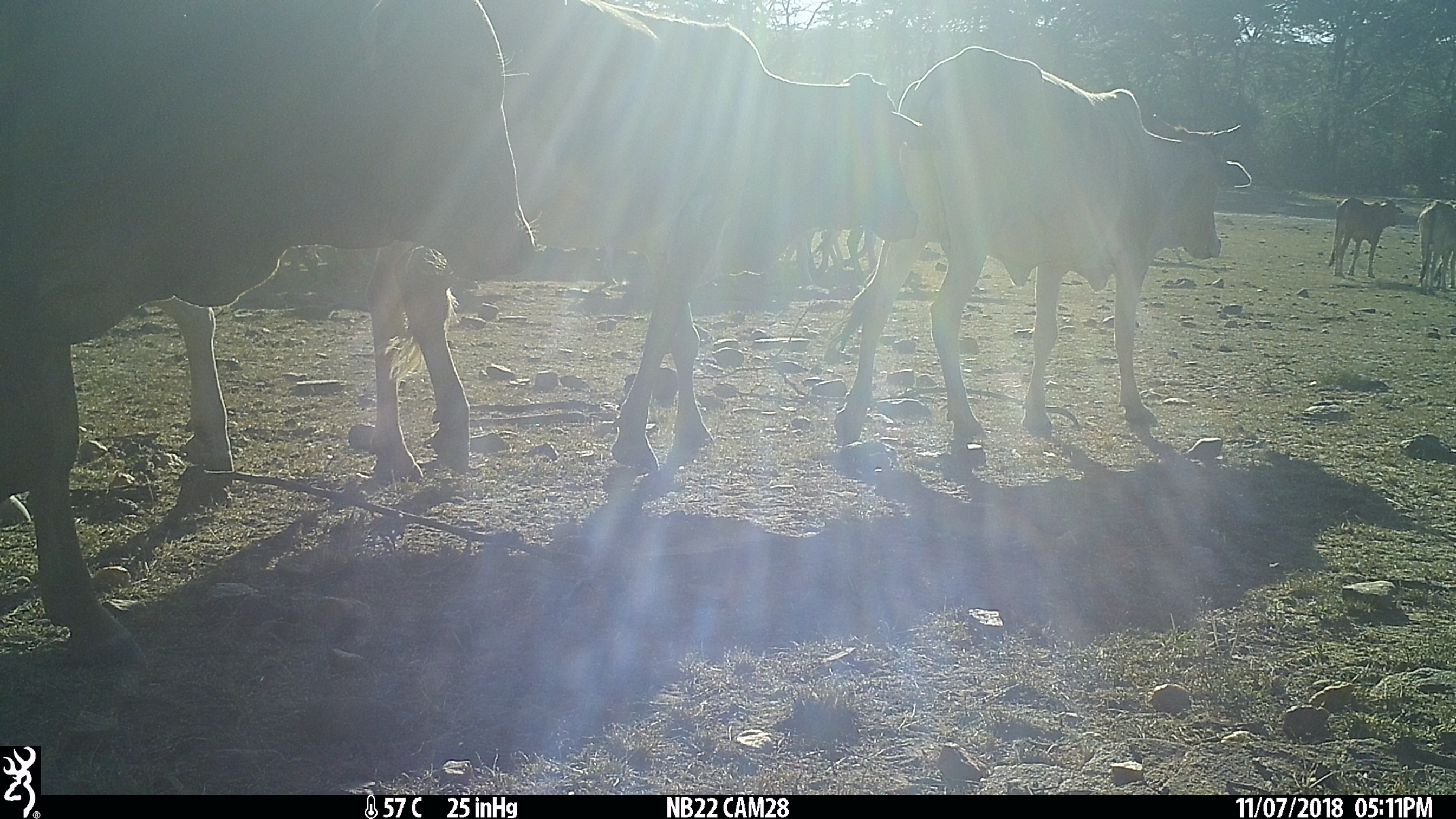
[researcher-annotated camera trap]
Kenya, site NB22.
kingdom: Animalia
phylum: Chordata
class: Mammalia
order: Artiodactyla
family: Bovidae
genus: Bos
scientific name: Bos taurus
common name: cattle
Cattle (Bos taurus).